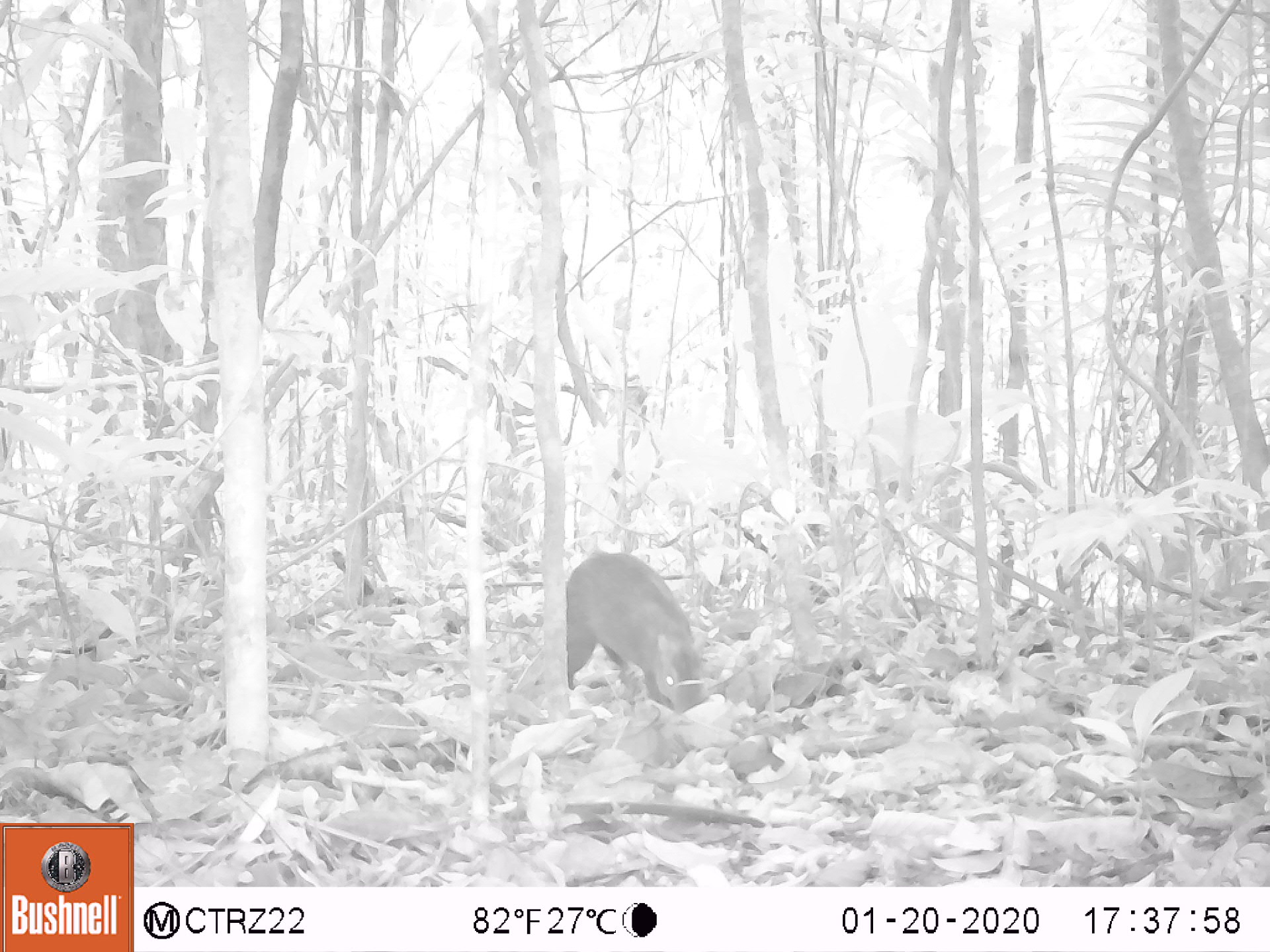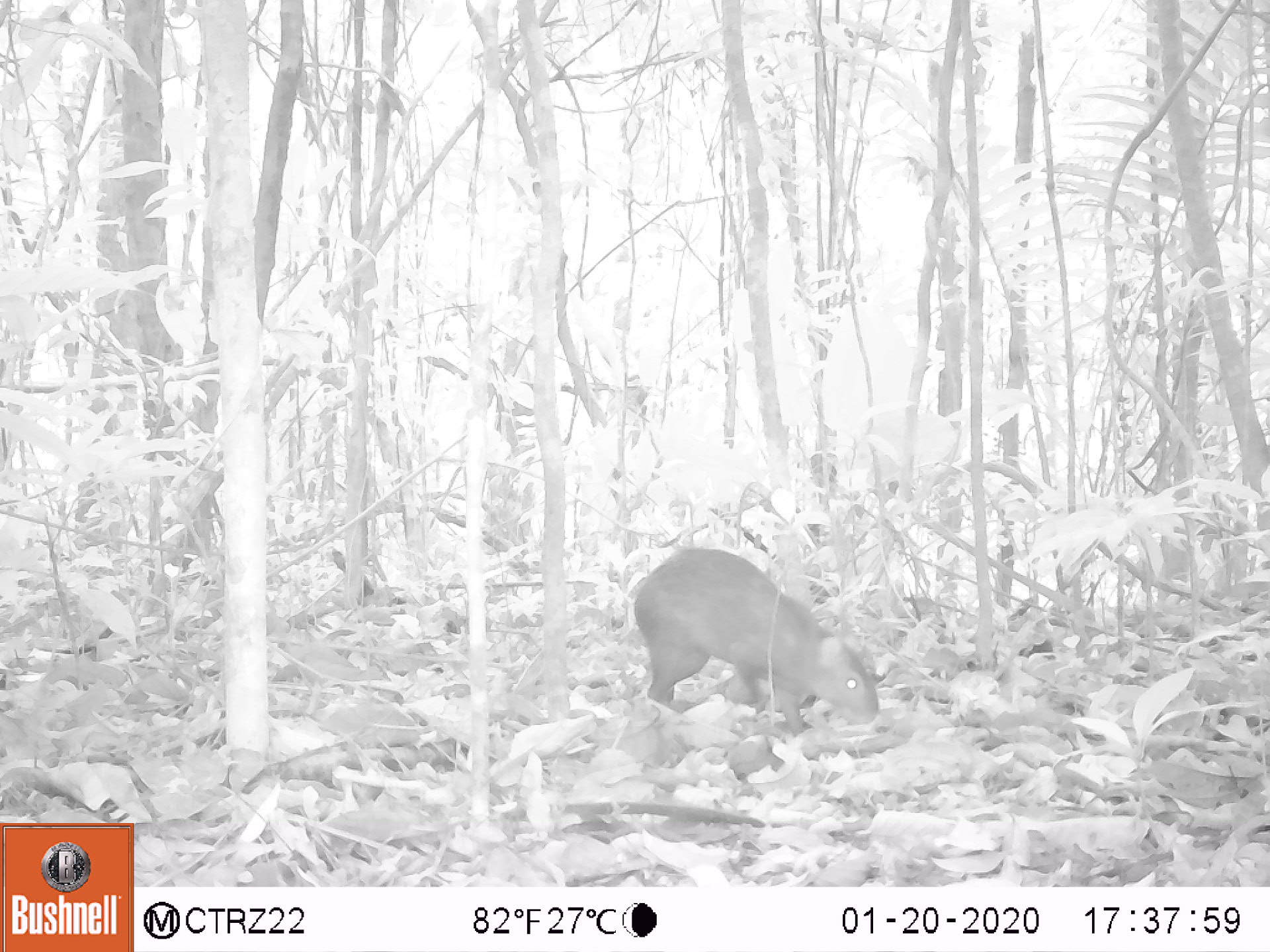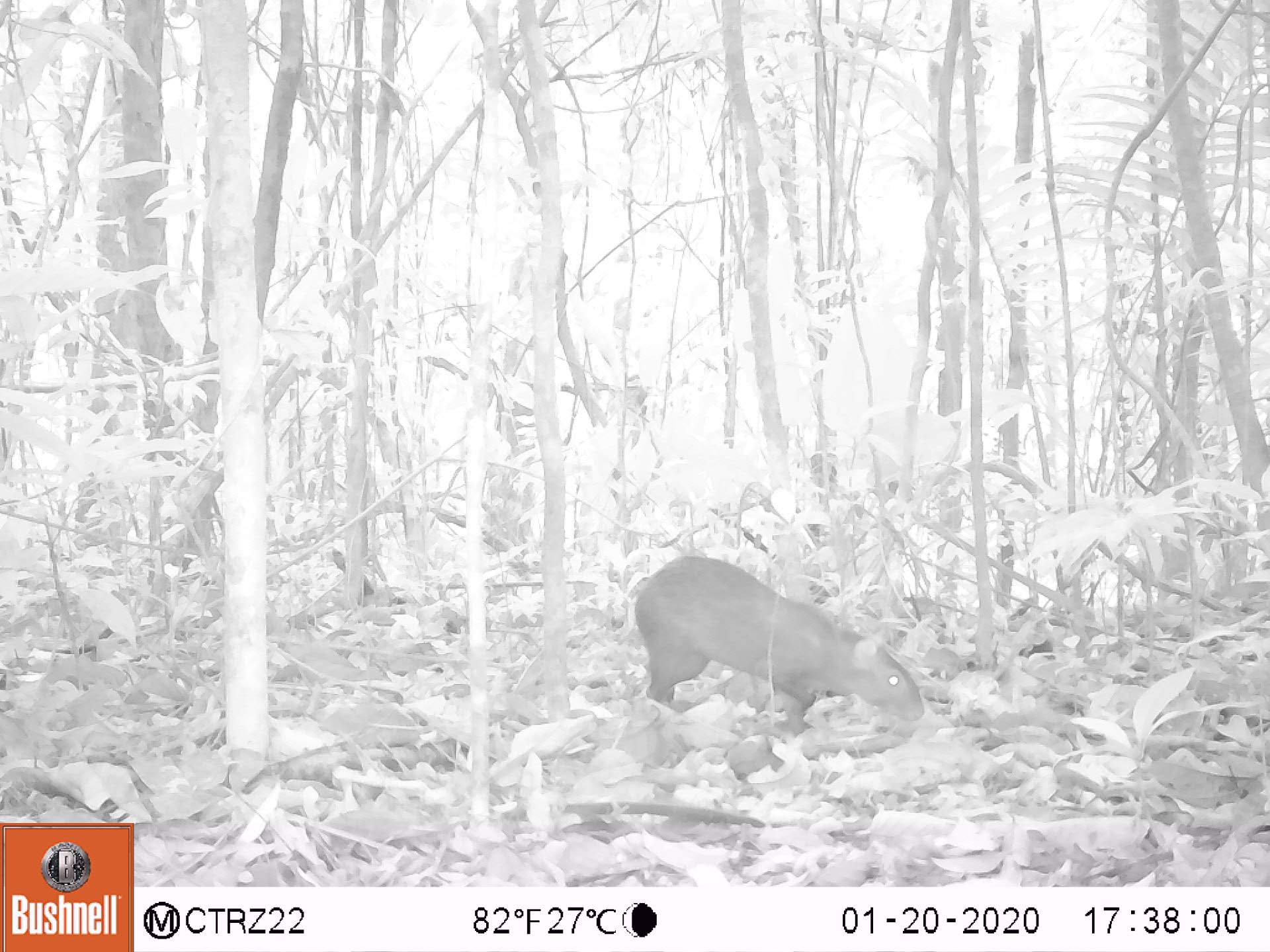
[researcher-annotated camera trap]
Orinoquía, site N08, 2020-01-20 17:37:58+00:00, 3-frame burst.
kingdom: Animalia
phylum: Chordata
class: Mammalia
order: Rodentia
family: Dasyproctidae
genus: Dasyprocta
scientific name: Dasyprocta fuliginosa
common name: black agouti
Black agouti (Dasyprocta fuliginosa).